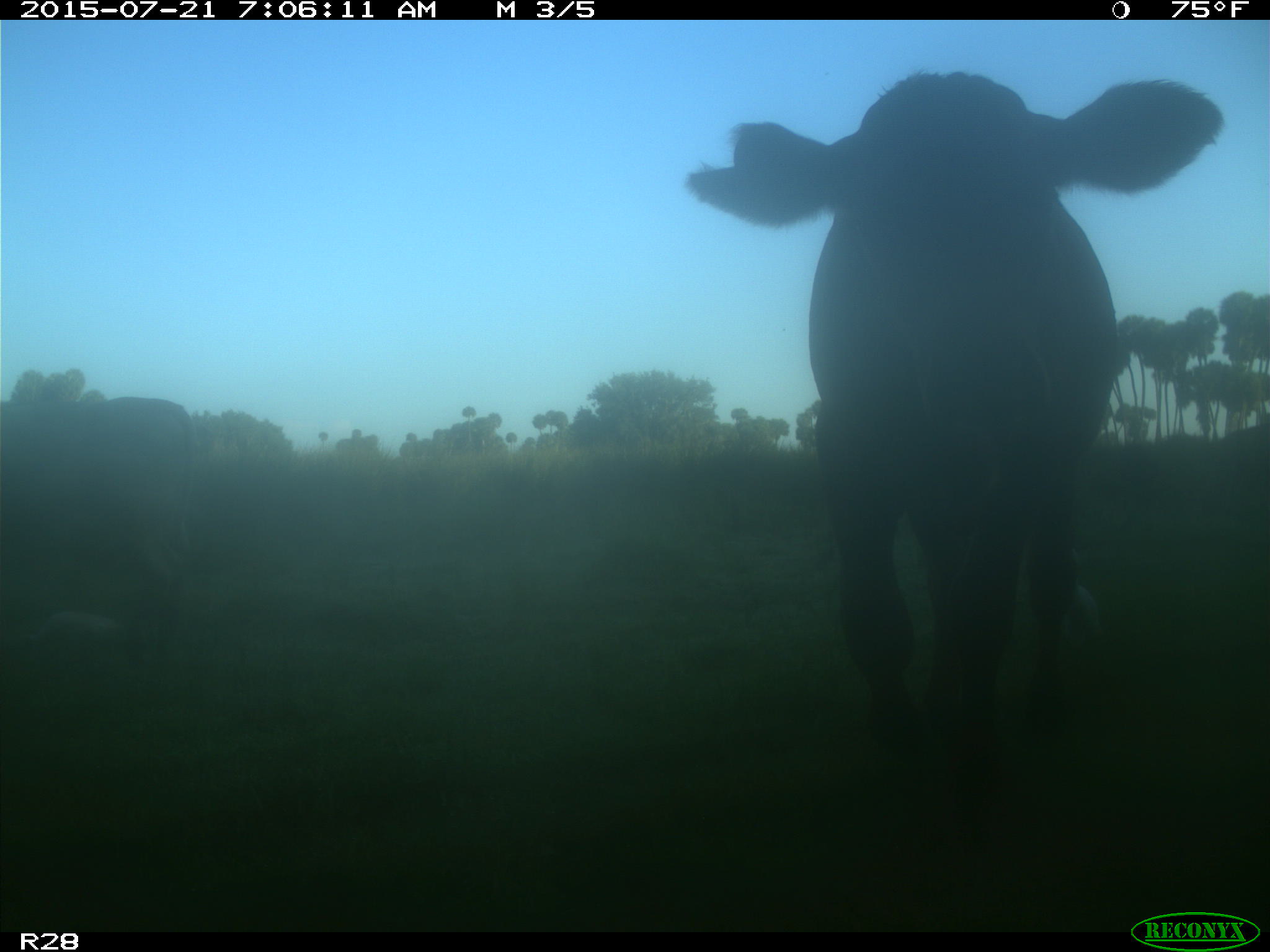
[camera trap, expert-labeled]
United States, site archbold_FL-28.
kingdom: Animalia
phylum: Chordata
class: Mammalia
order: Artiodactyla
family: Bovidae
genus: Bos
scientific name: Bos taurus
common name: domestic cow